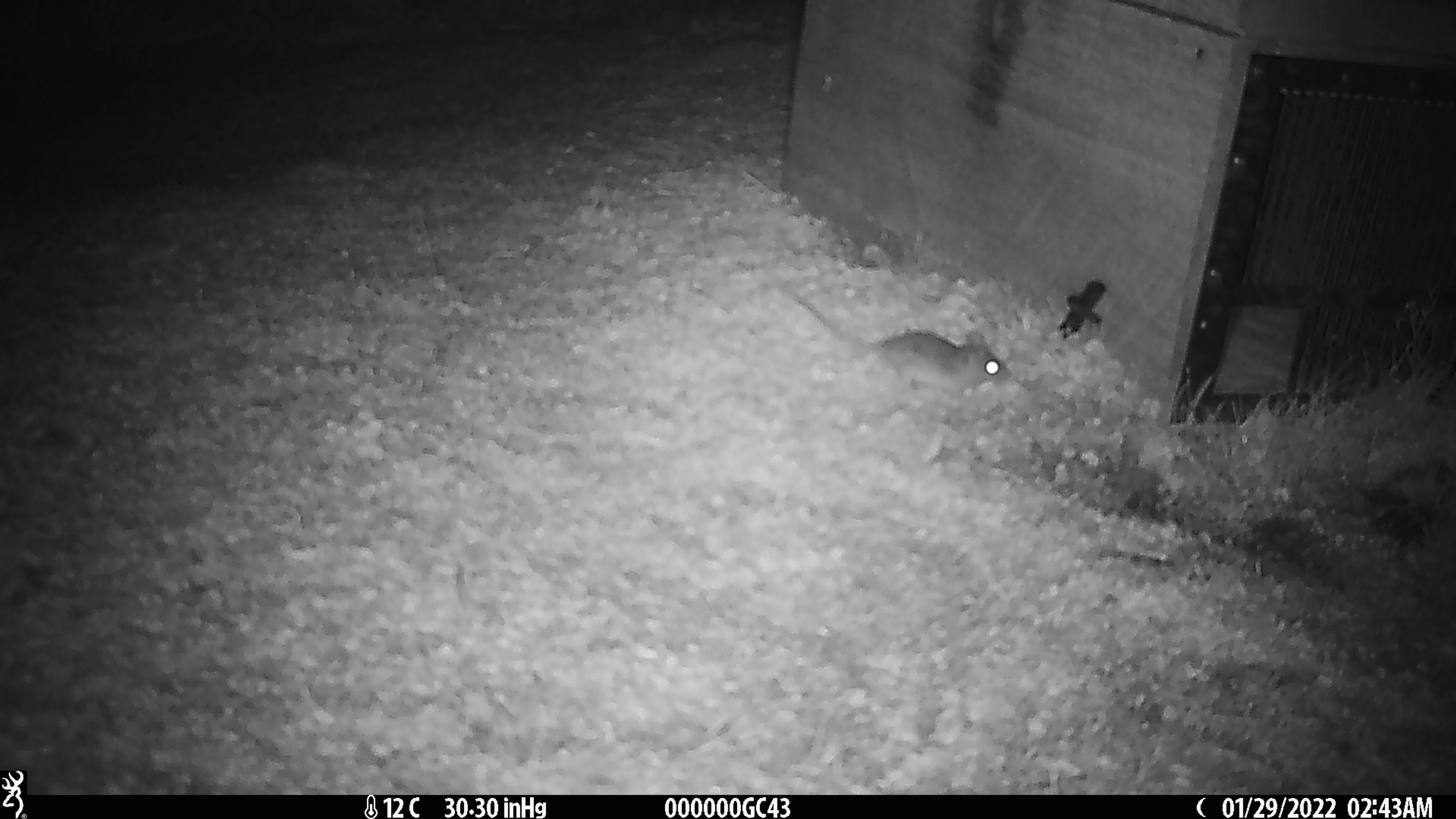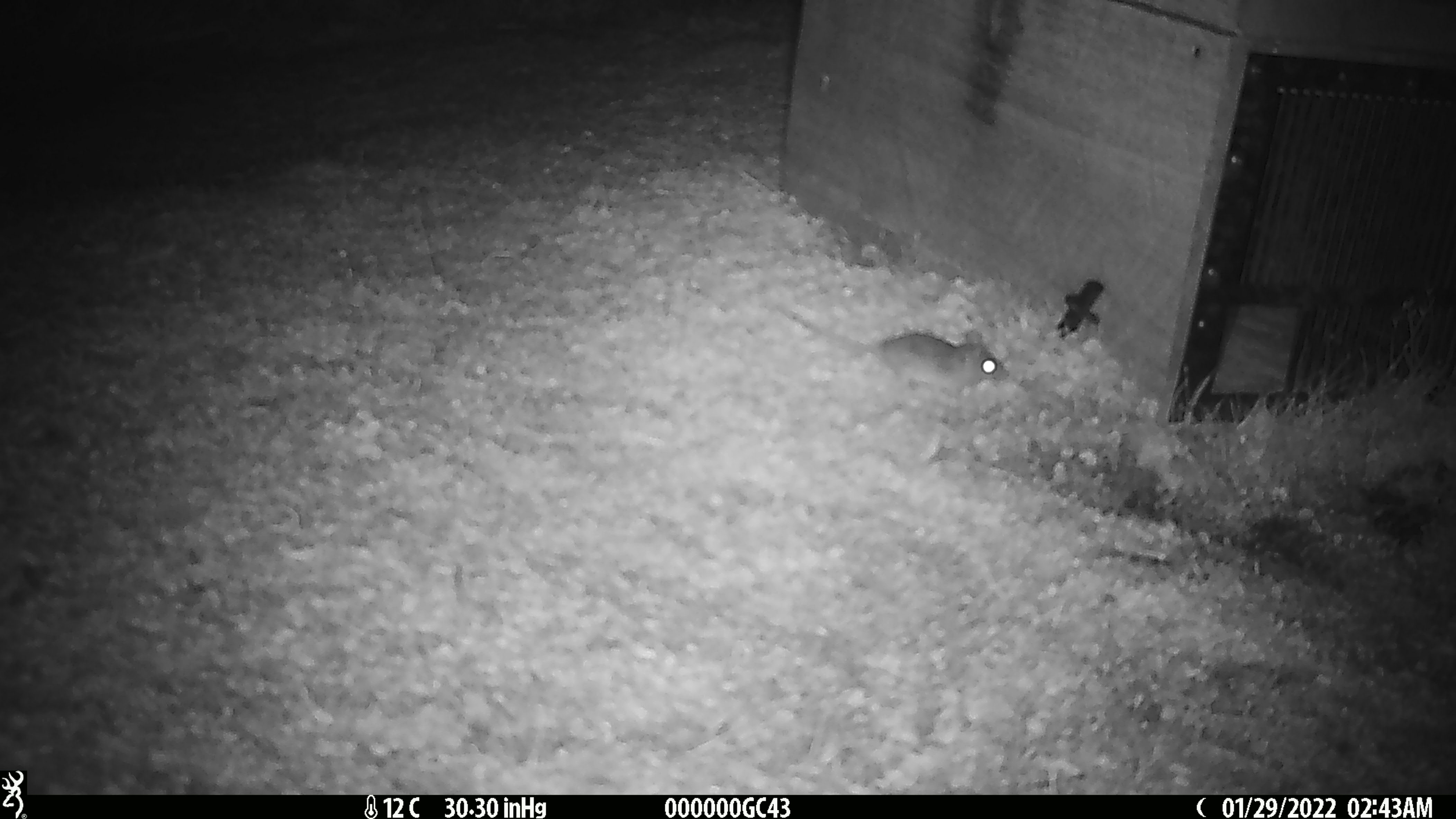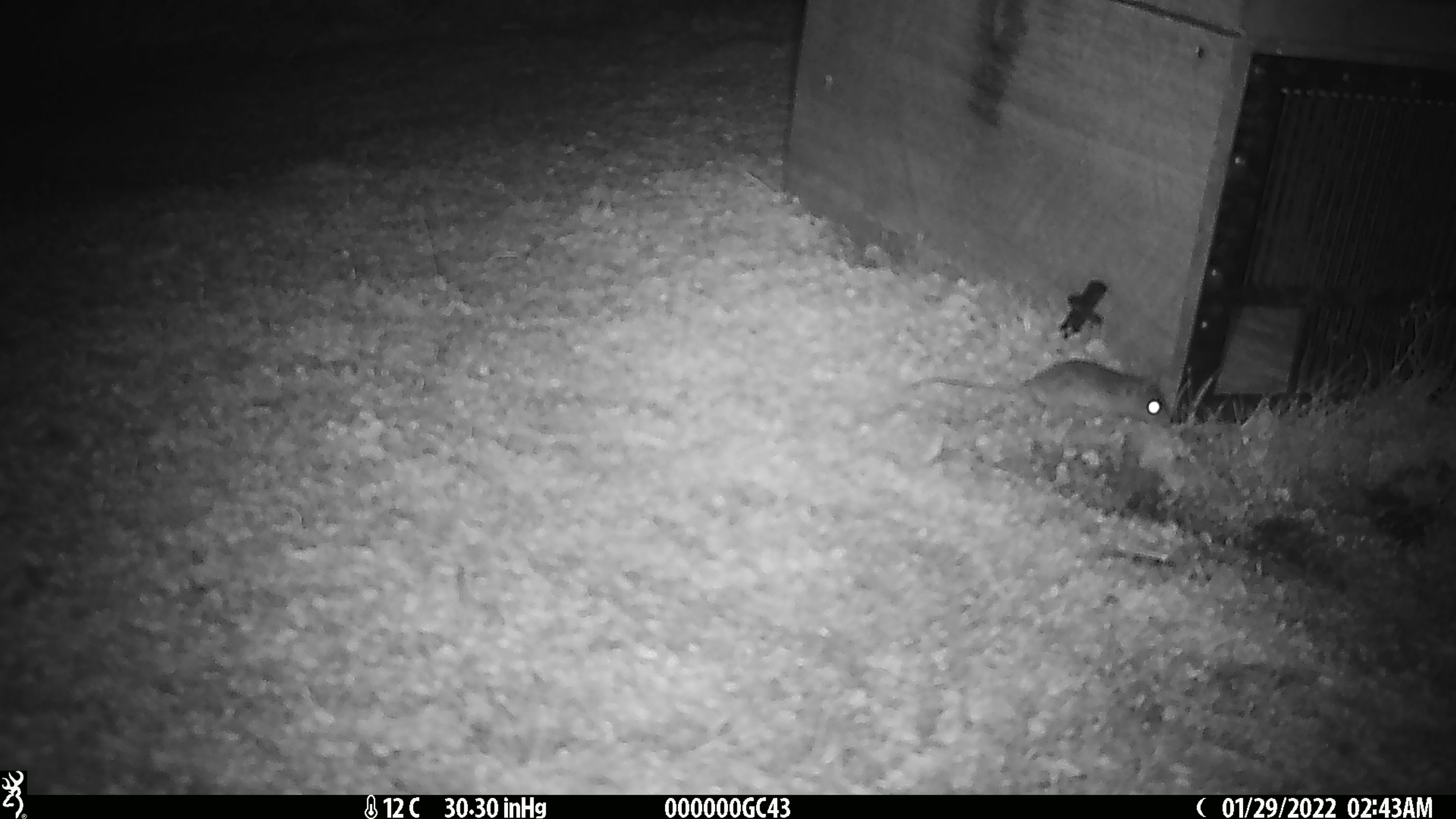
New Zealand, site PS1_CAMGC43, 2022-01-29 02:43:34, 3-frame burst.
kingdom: Animalia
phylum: Chordata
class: Mammalia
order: Rodentia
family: Muridae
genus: Mus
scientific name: Mus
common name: mouse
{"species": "mouse (Mus)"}